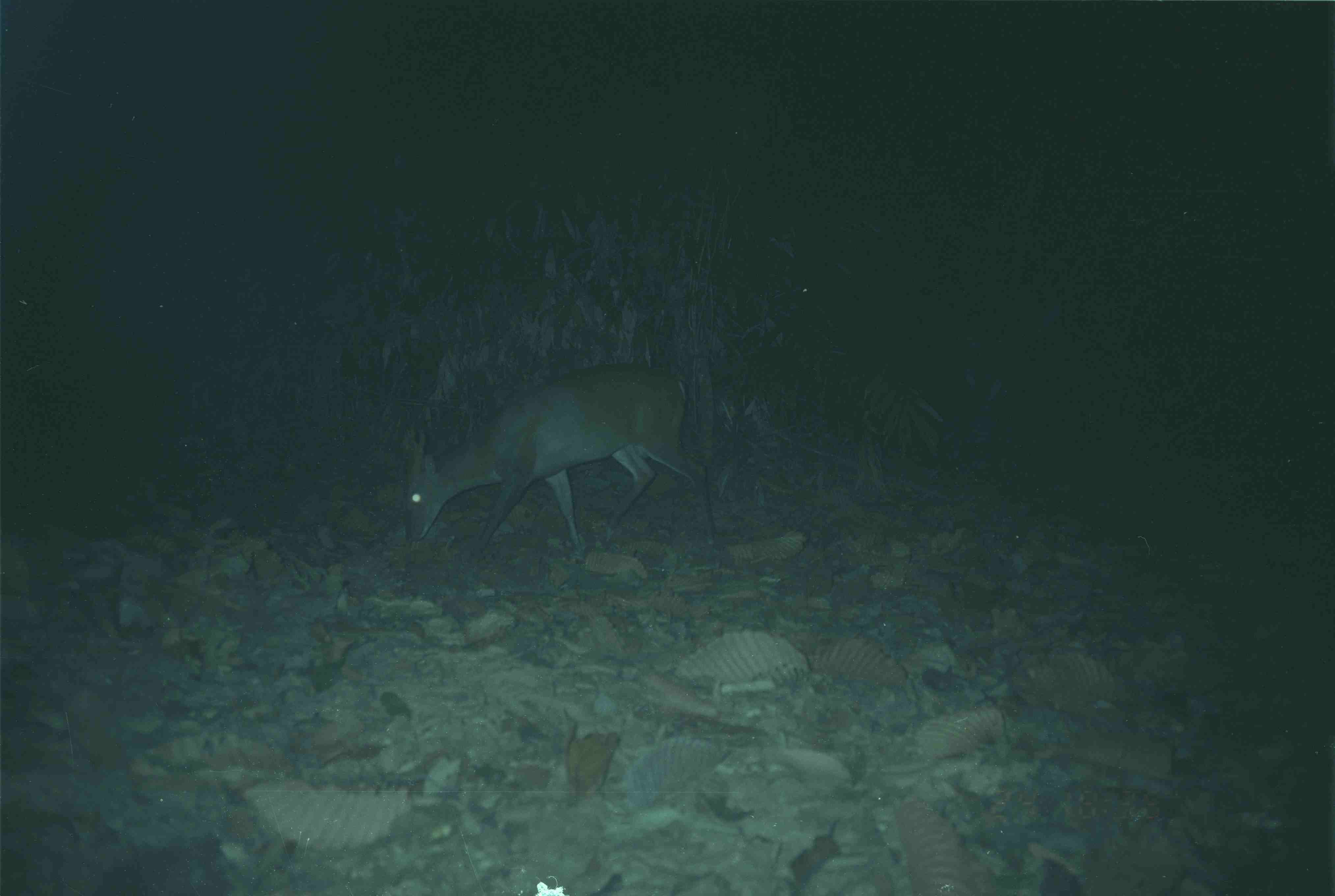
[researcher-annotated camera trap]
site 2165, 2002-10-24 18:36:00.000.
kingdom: Animalia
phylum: Chordata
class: Mammalia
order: Artiodactyla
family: Cervidae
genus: Muntiacus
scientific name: Muntiacus muntjak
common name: southern red muntjac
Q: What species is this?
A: Muntiacus muntjak (southern red muntjac).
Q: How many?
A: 1.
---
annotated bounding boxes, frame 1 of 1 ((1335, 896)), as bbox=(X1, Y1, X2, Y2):
muntiacus muntjak: bbox=(402, 360, 719, 552)